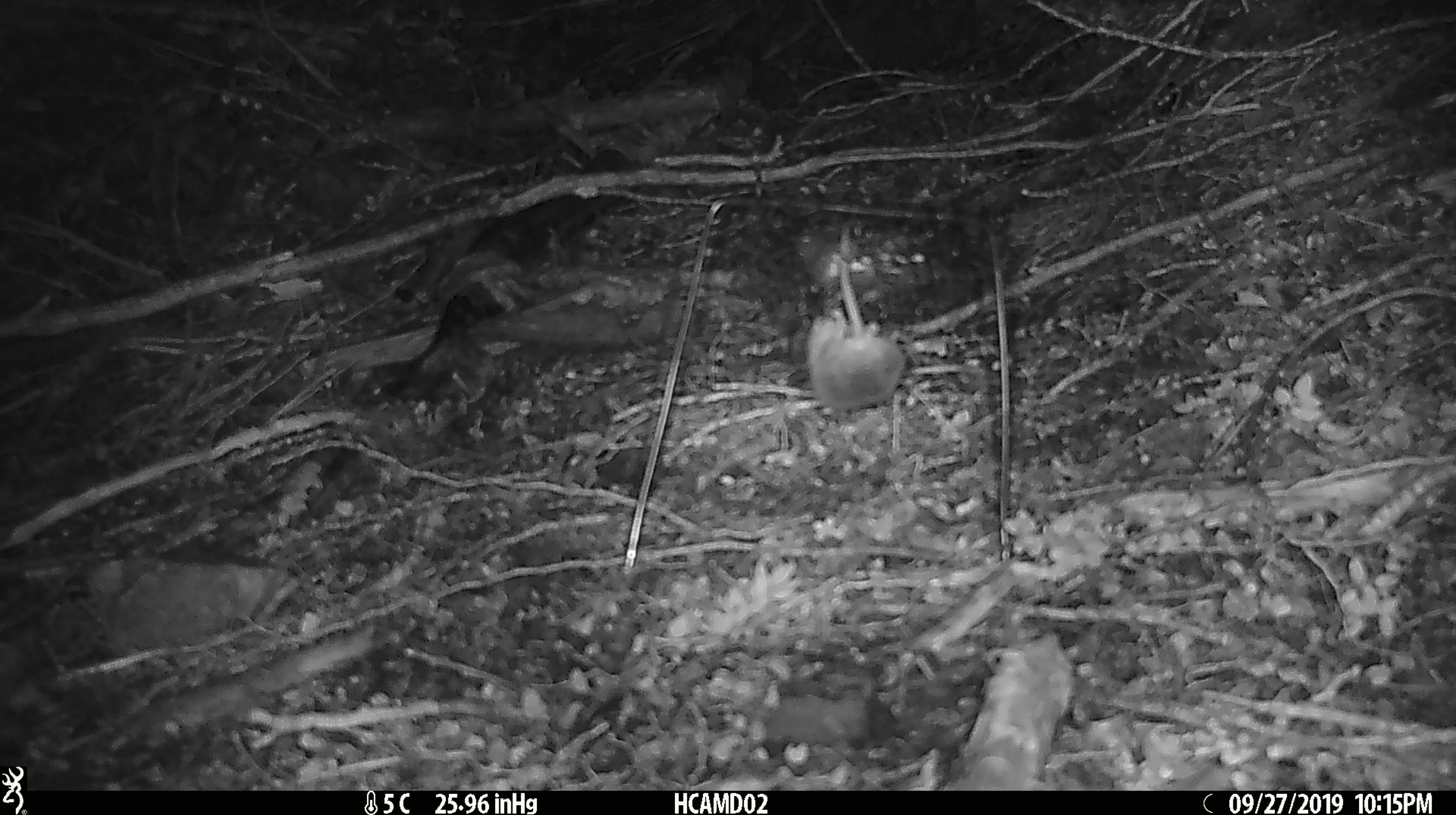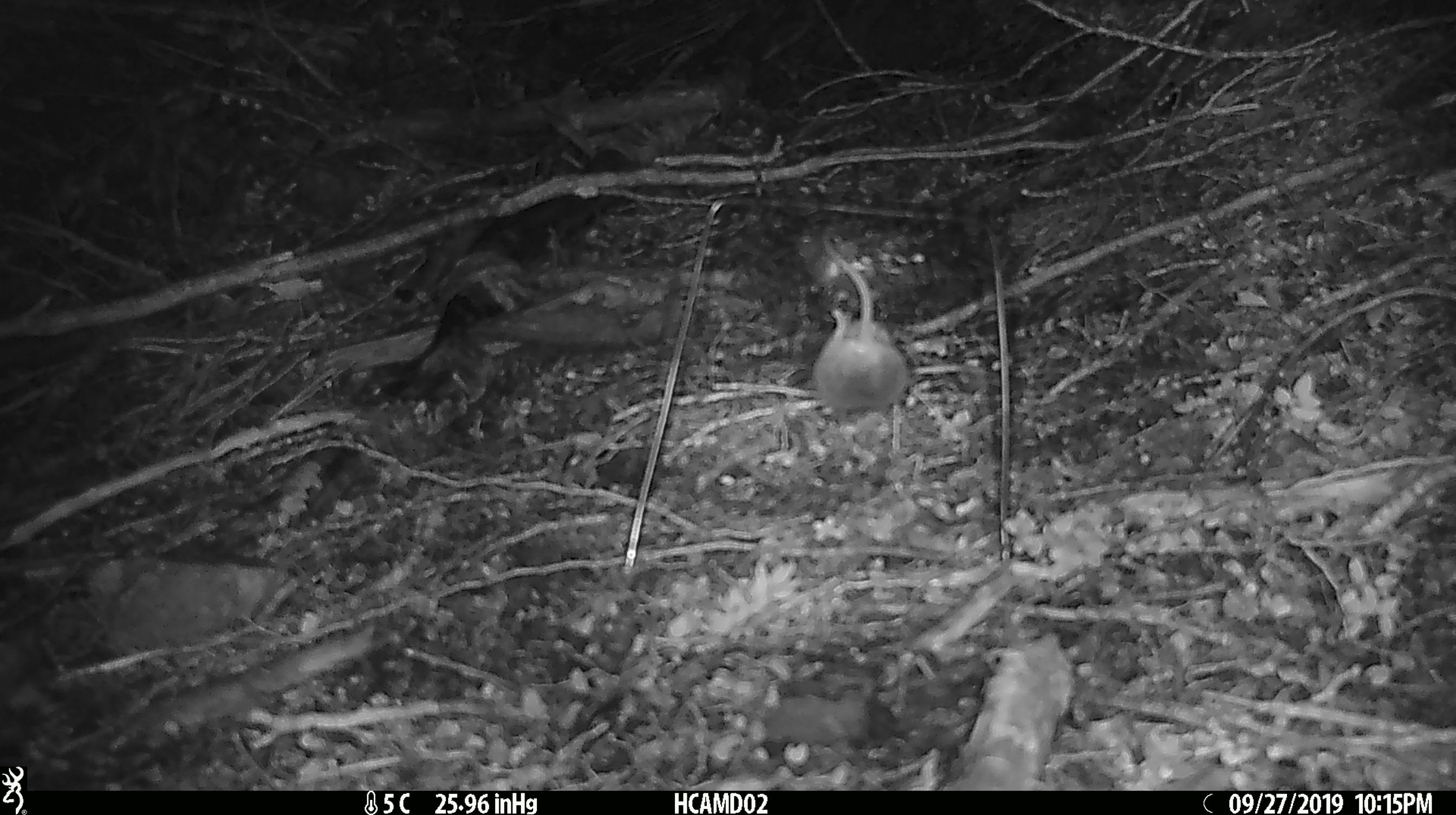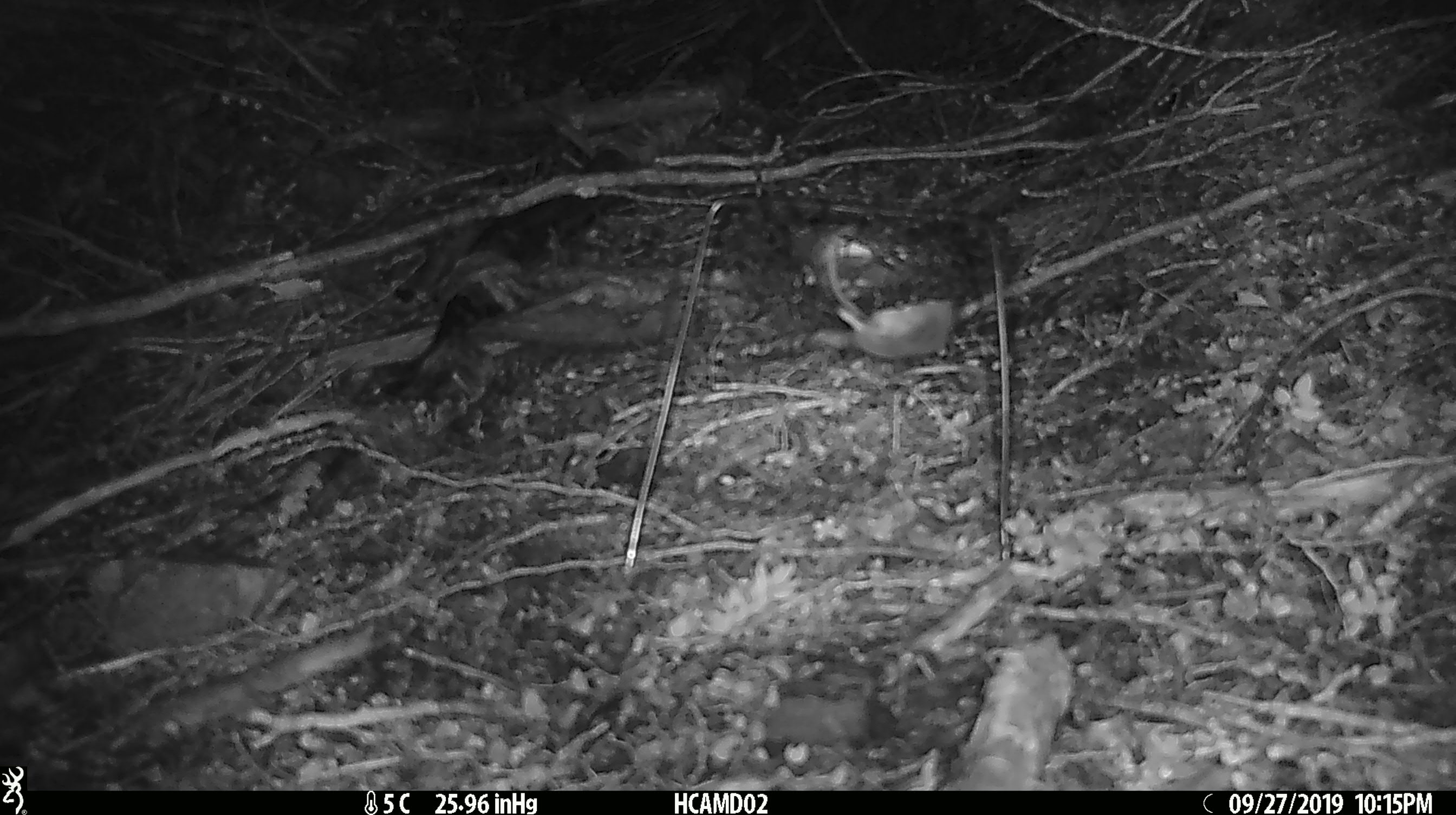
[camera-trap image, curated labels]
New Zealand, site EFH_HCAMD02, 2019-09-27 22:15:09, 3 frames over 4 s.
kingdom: Animalia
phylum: Chordata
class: Mammalia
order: Rodentia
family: Muridae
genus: Mus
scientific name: Mus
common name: mouse